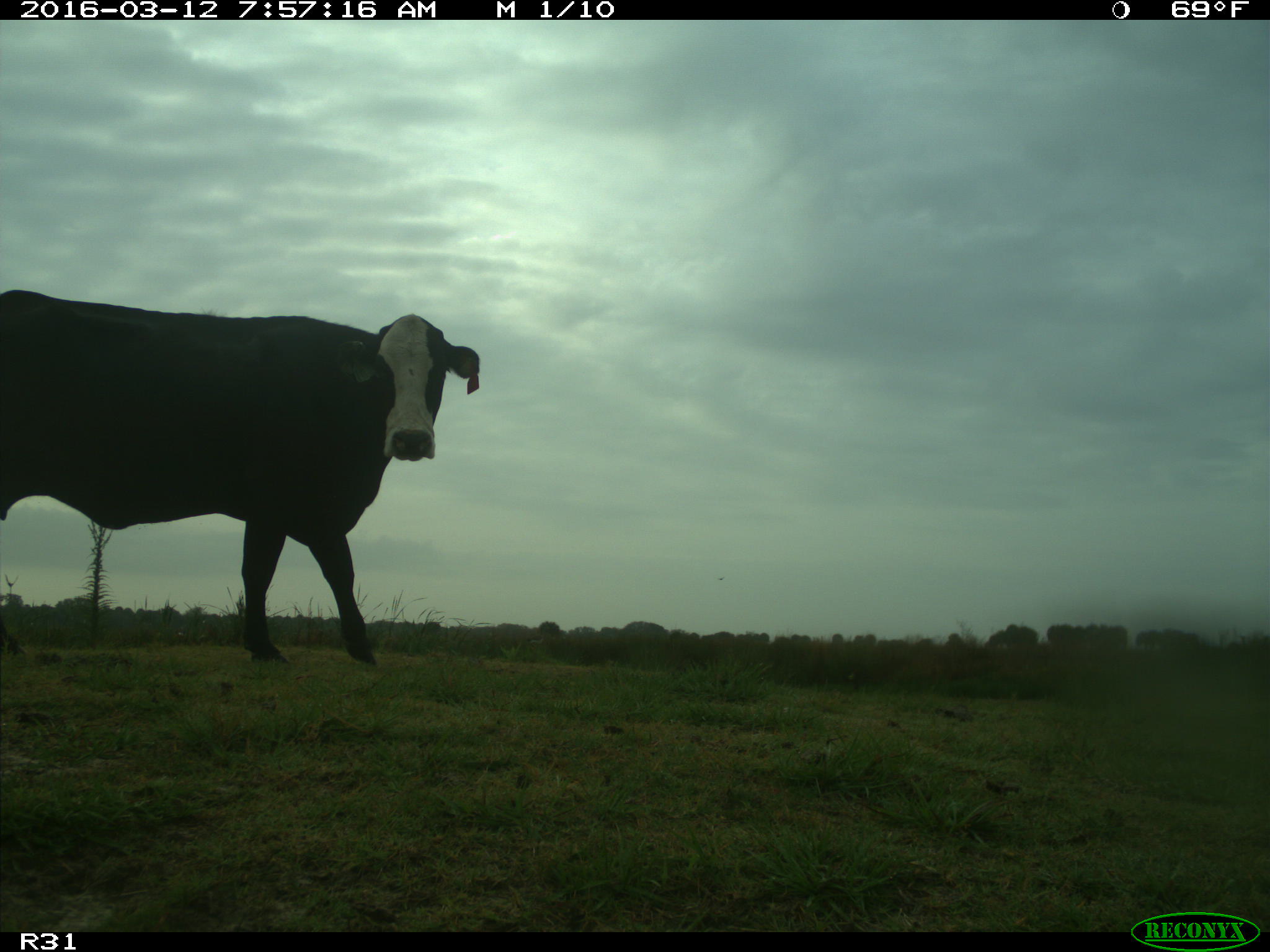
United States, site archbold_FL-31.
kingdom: Animalia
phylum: Chordata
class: Mammalia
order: Artiodactyla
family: Bovidae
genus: Bos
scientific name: Bos taurus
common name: domestic cow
Bos taurus (domestic cow).